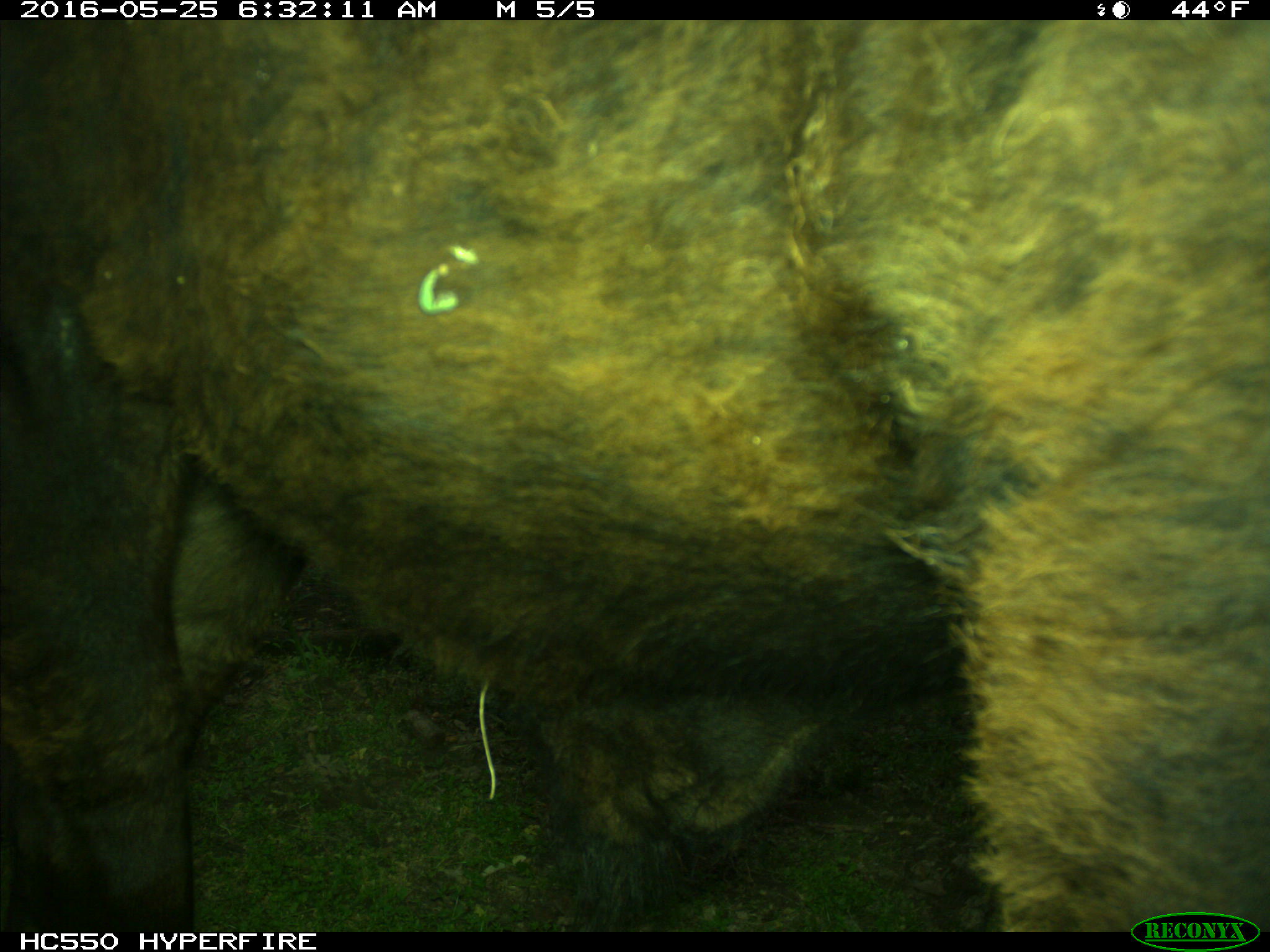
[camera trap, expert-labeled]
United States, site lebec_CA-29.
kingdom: Animalia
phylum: Chordata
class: Mammalia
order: Artiodactyla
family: Bovidae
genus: Bos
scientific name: Bos taurus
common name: domestic cow